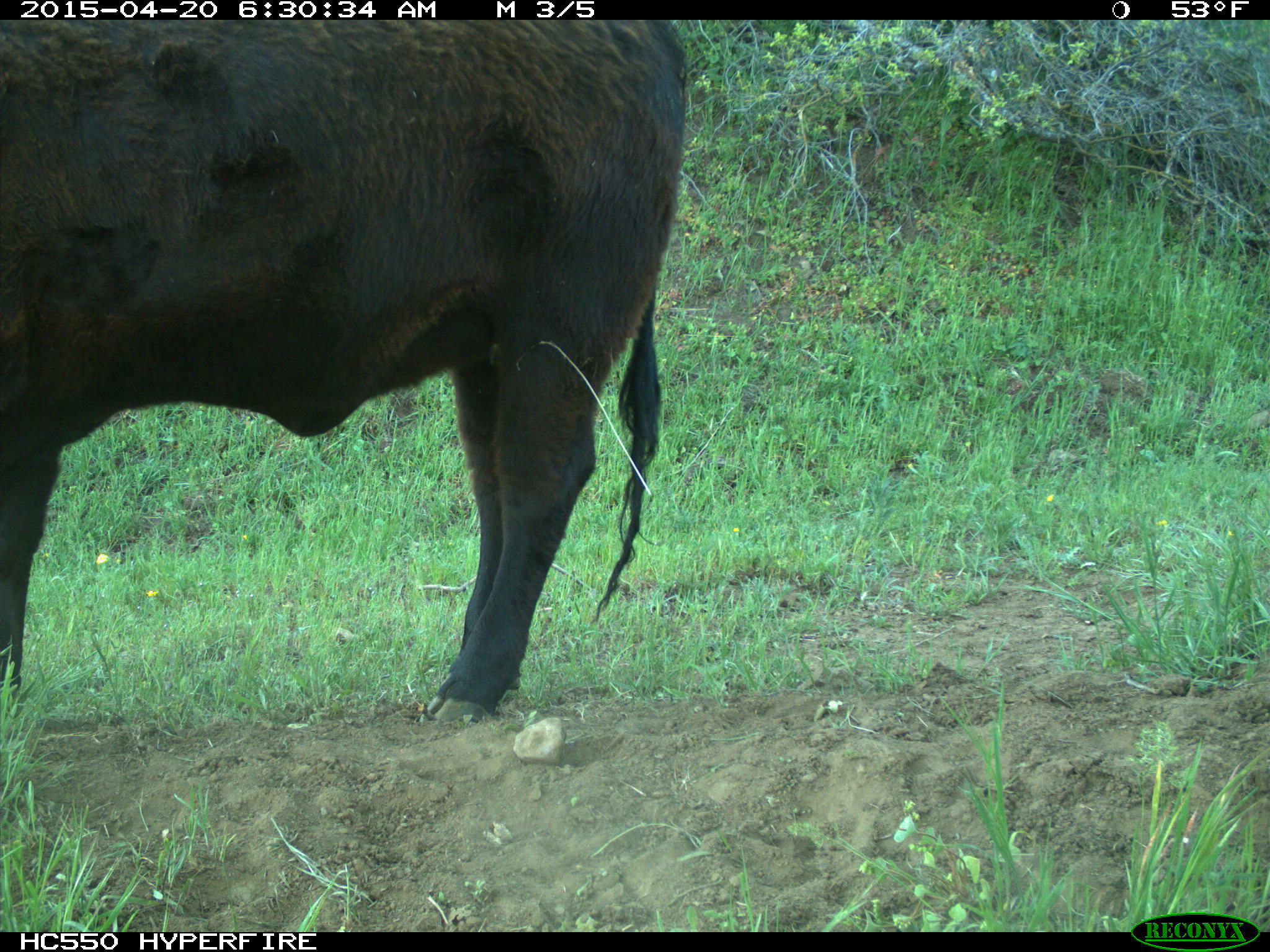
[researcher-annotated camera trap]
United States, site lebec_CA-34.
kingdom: Animalia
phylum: Chordata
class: Mammalia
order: Artiodactyla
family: Bovidae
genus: Bos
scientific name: Bos taurus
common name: domestic cow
Bos taurus (domestic cow).